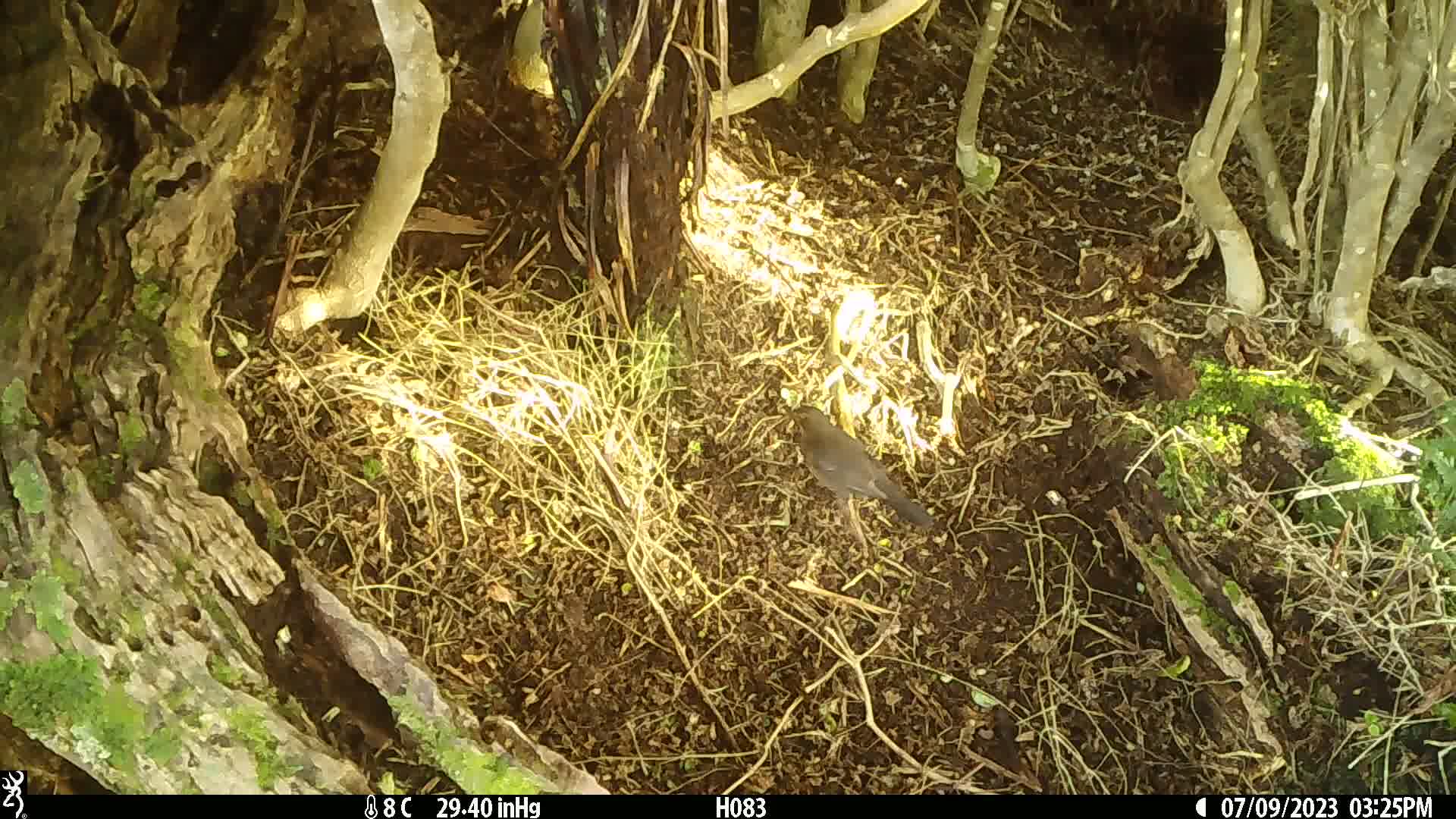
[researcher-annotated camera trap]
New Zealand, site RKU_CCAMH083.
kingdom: Animalia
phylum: Chordata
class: Aves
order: Passeriformes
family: Turdidae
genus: Turdus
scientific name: Turdus merula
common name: eurasian blackbird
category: blackbird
Blackbird (eurasian blackbird) (Turdus merula).